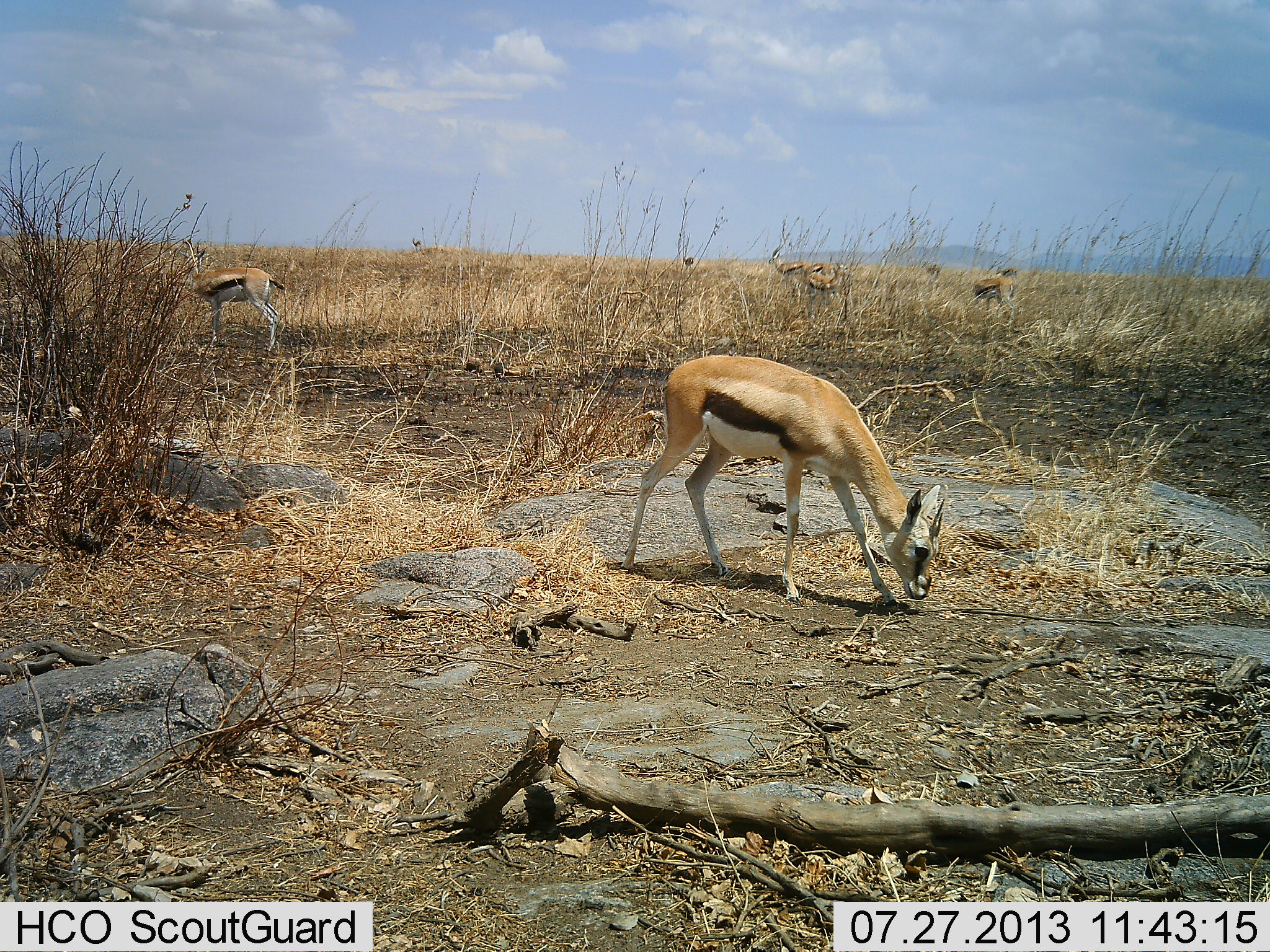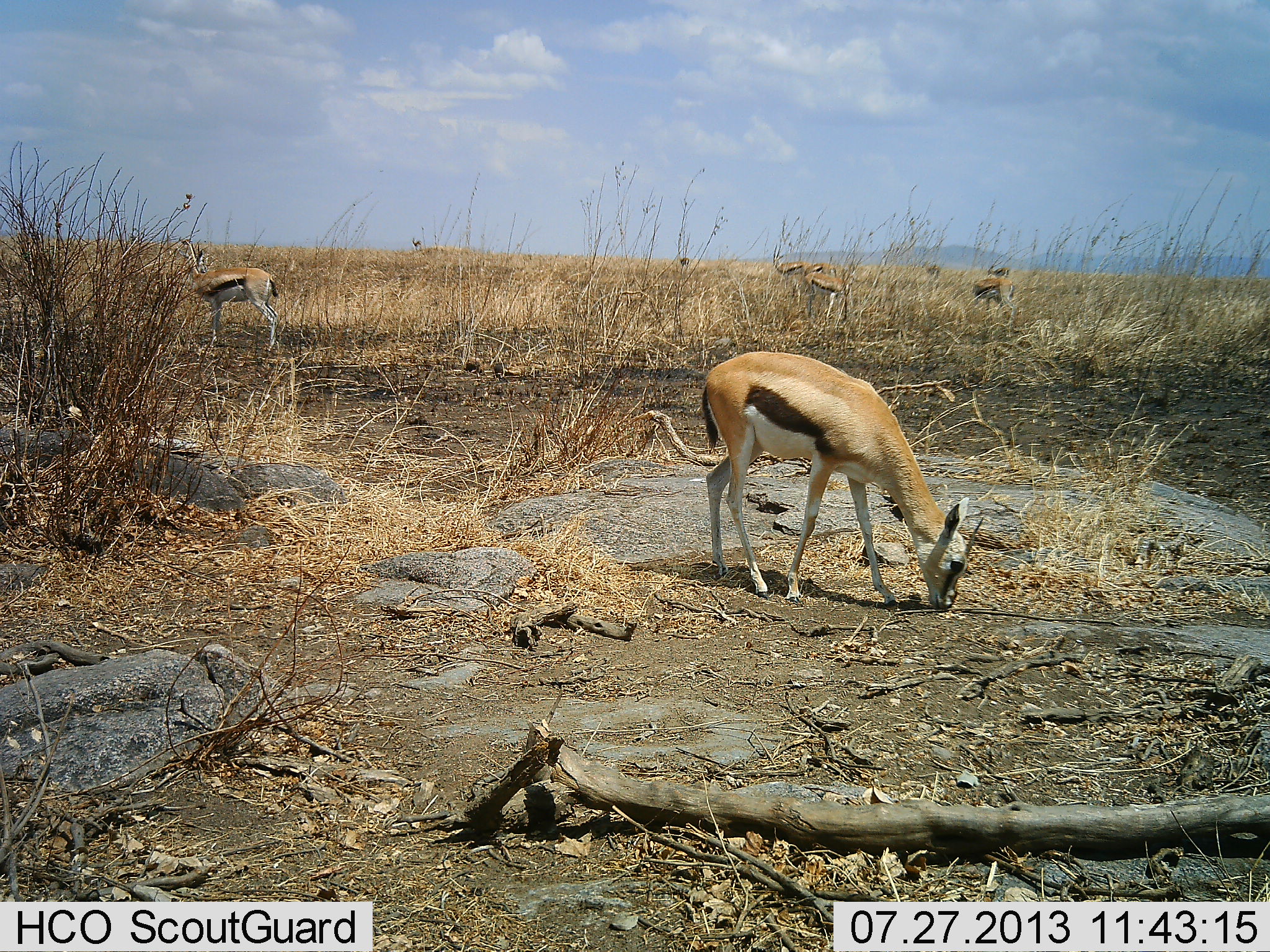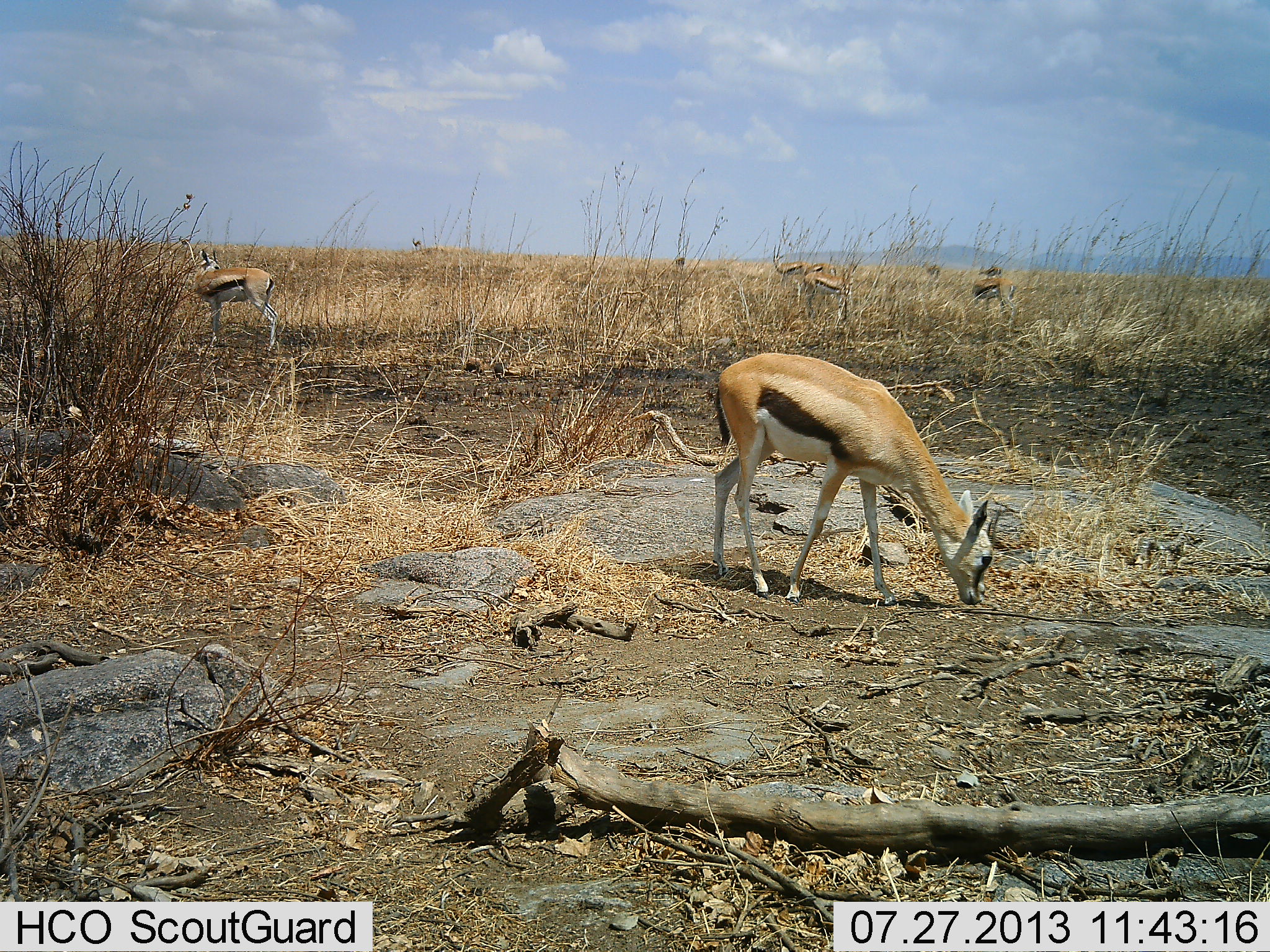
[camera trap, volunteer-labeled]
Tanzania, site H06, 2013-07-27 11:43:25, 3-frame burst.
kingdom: Animalia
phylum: Chordata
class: Mammalia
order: Artiodactyla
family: Bovidae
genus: Eudorcas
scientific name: Eudorcas thomsonii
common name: thomson's gazelle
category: gazellethomsons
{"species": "gazellethomsons (thomson's gazelle) (Eudorcas thomsonii)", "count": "9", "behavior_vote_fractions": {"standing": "70%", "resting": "0%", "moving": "50%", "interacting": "0%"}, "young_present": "0%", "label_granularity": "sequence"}